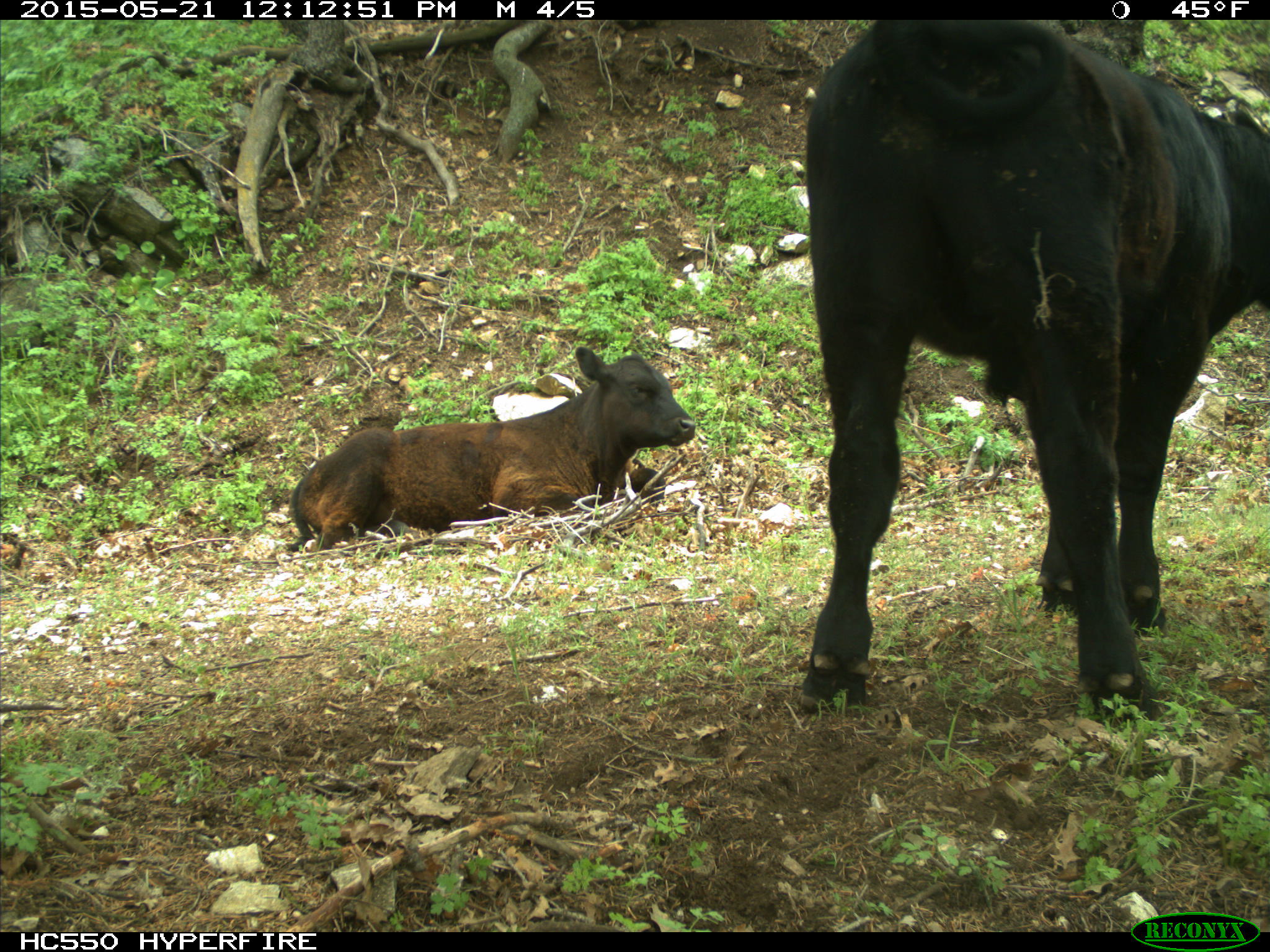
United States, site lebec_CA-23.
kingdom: Animalia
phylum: Chordata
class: Mammalia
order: Artiodactyla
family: Bovidae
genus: Bos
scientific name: Bos taurus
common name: domestic cow